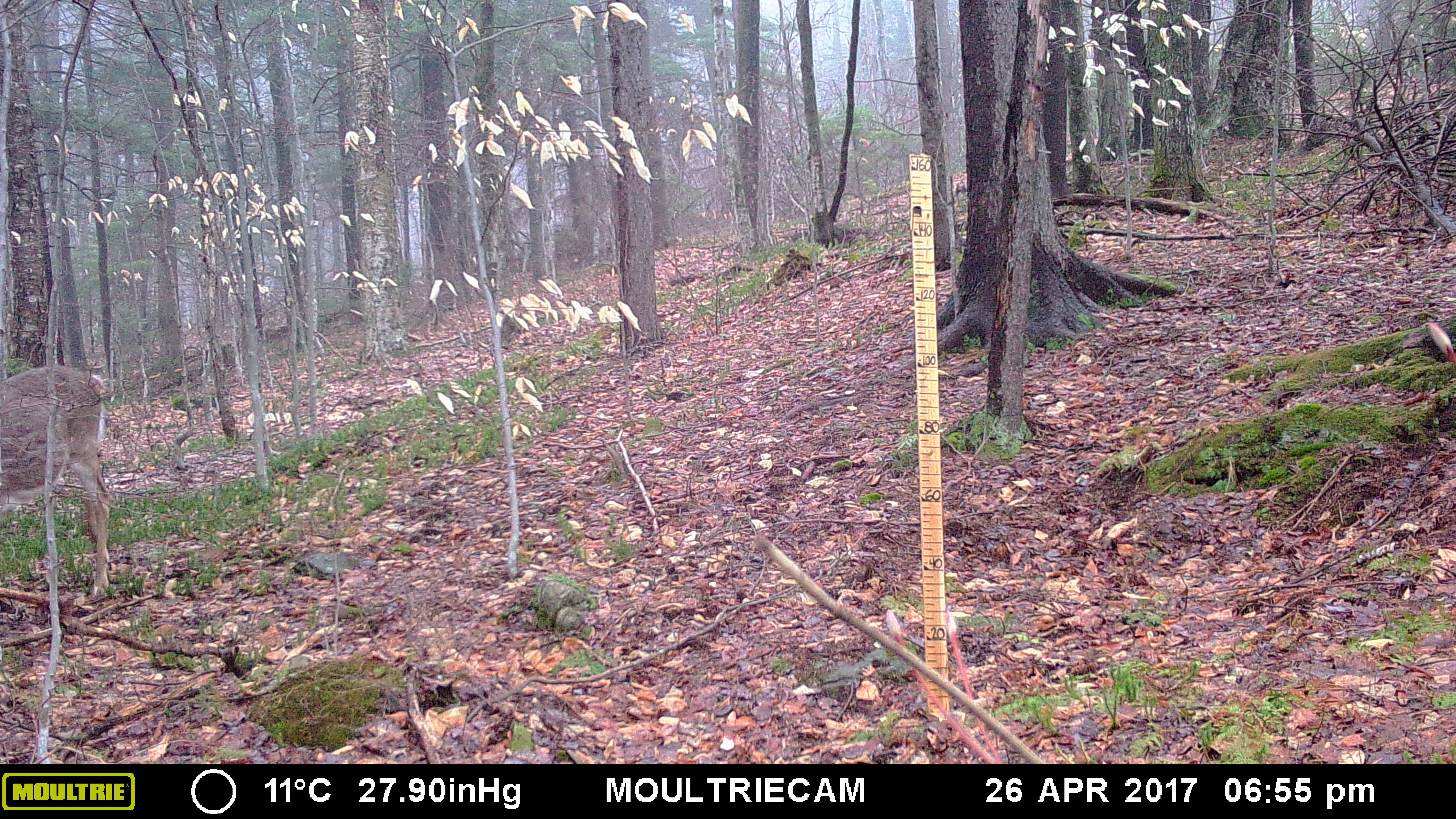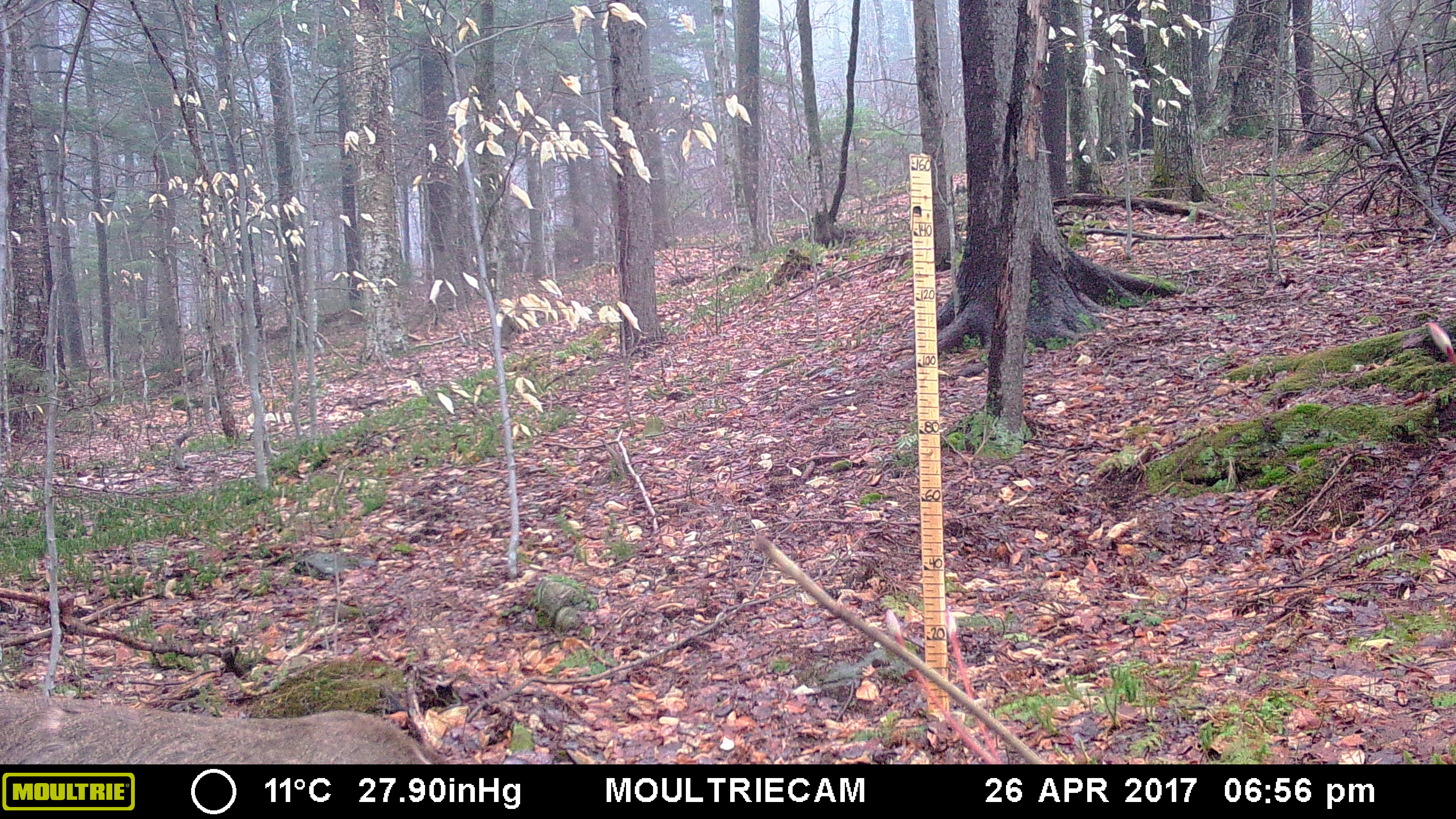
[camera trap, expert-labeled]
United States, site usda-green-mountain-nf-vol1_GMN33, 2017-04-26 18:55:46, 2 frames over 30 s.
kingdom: Animalia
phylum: Chordata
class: Mammalia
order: Artiodactyla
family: Cervidae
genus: Odocoileus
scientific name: Odocoileus virginianus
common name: white-tailed deer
White-tailed deer (Odocoileus virginianus).